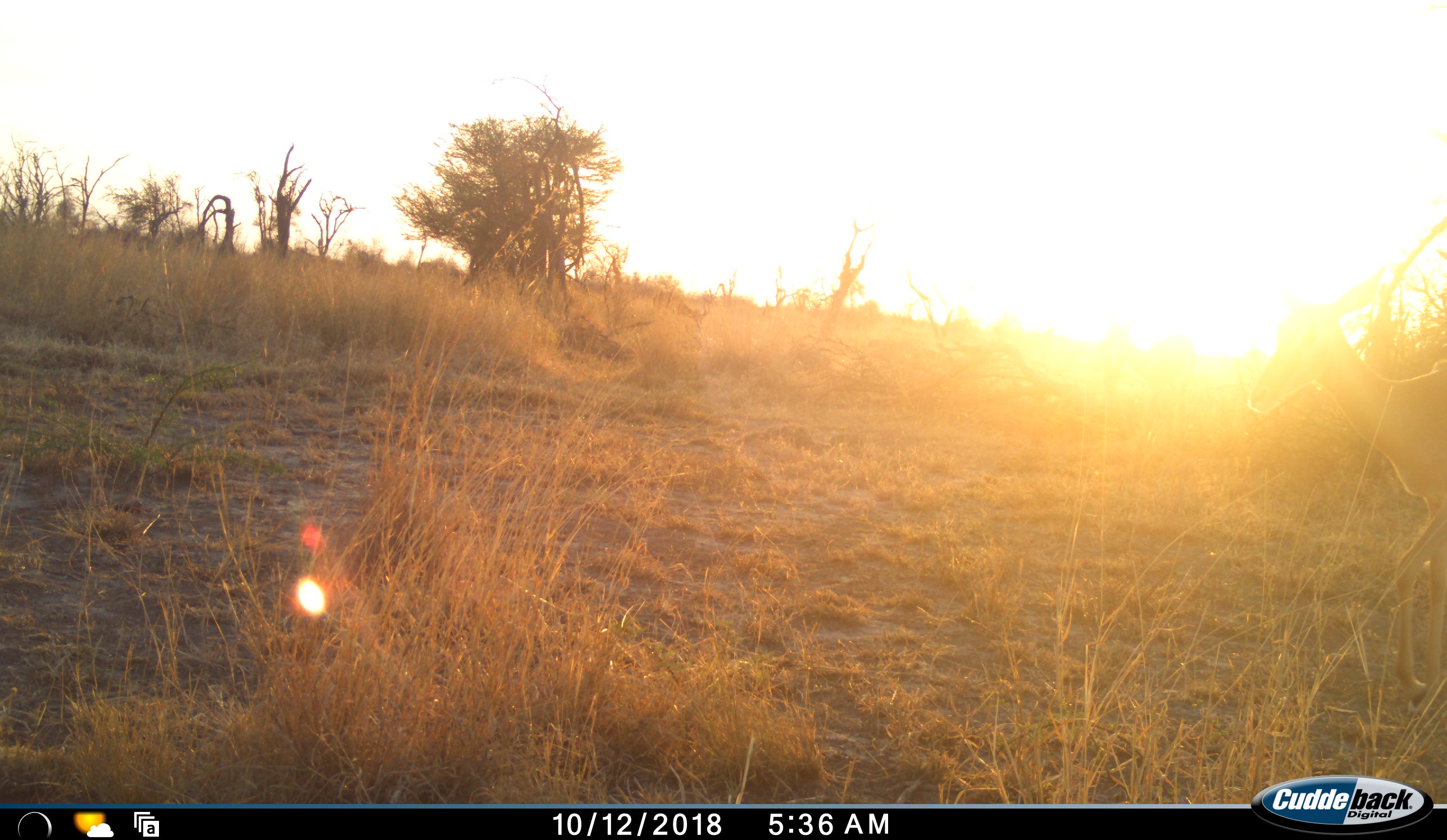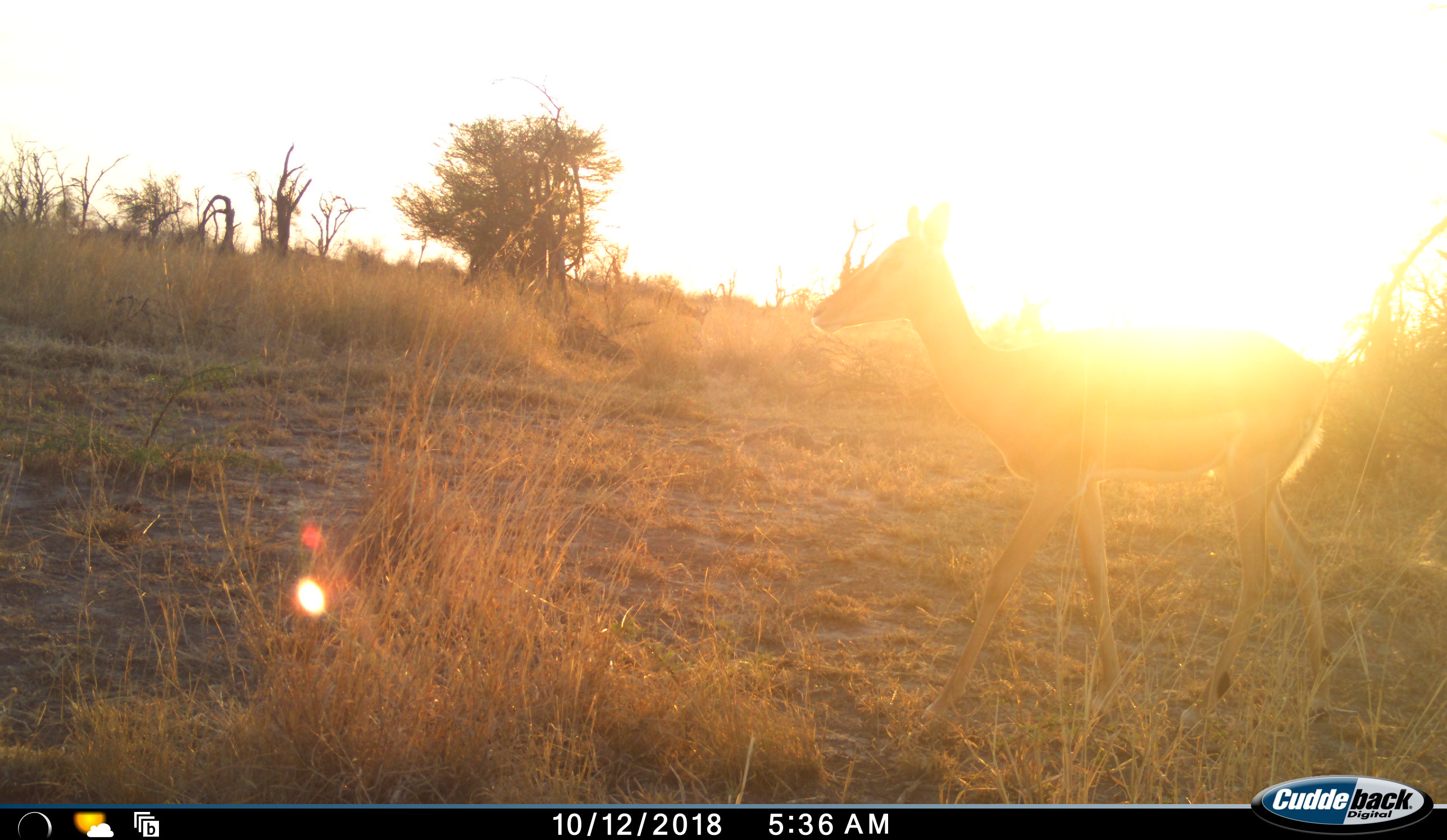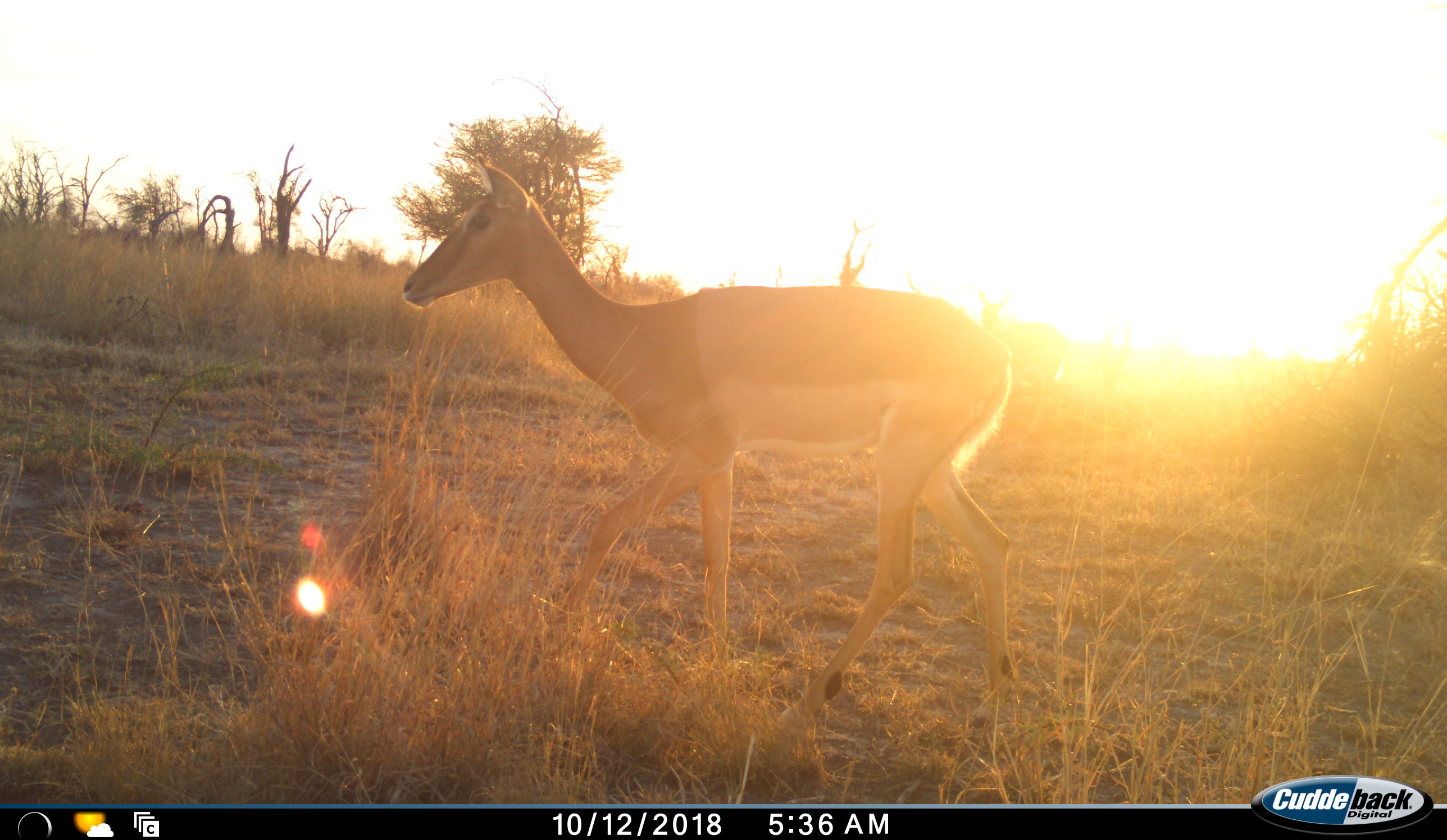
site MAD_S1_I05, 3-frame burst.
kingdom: Animalia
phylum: Chordata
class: Mammalia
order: Artiodactyla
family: Bovidae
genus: Aepyceros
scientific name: Aepyceros melampus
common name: impala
Impala (Aepyceros melampus), count 1. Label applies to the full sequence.